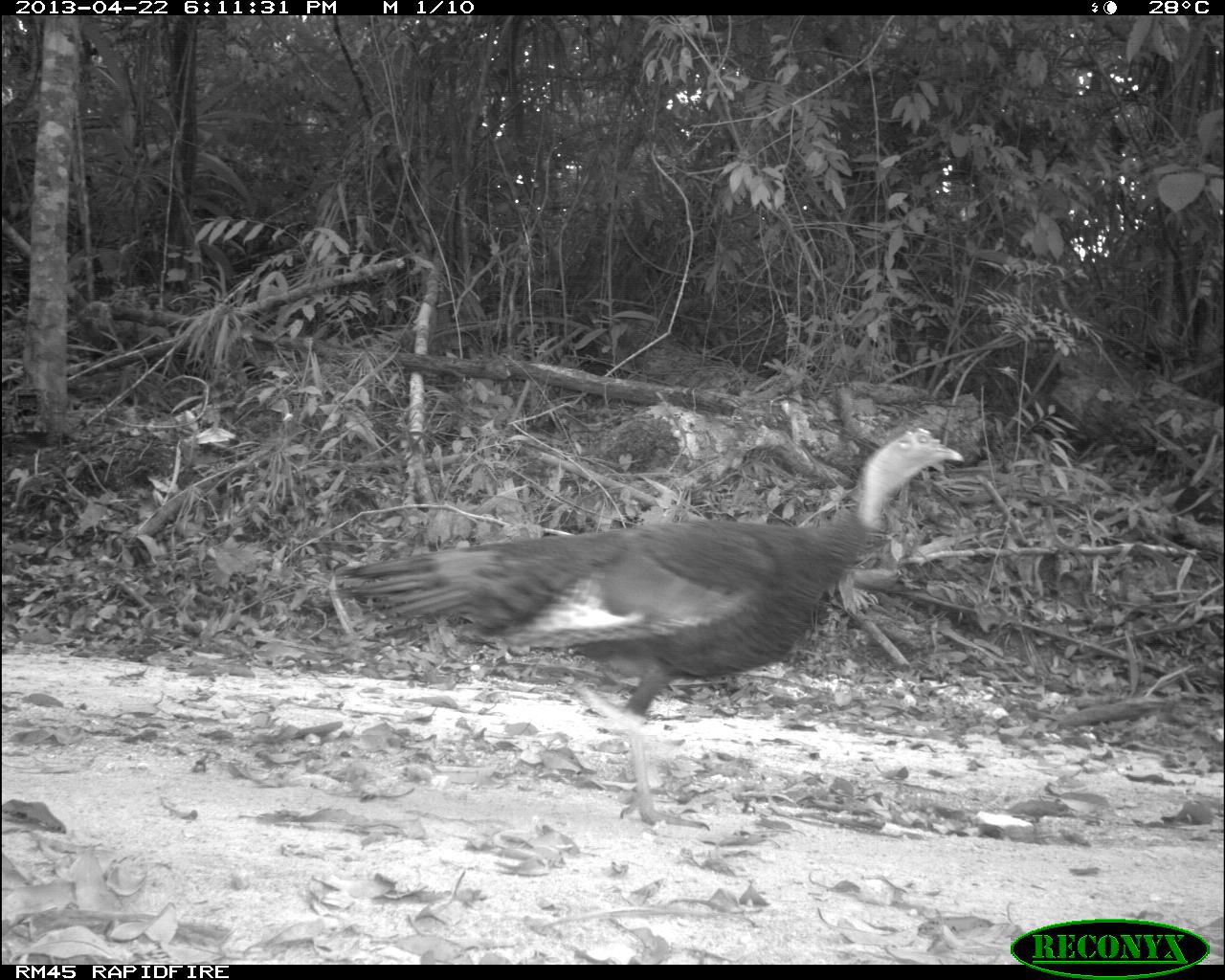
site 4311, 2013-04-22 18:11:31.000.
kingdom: Animalia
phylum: Chordata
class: Aves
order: Galliformes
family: Phasianidae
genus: Meleagris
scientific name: Meleagris ocellata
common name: ocellated turkey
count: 1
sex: female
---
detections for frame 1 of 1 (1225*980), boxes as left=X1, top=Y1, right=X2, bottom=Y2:
meleagris ocellata: left=323, top=422, right=966, bottom=832